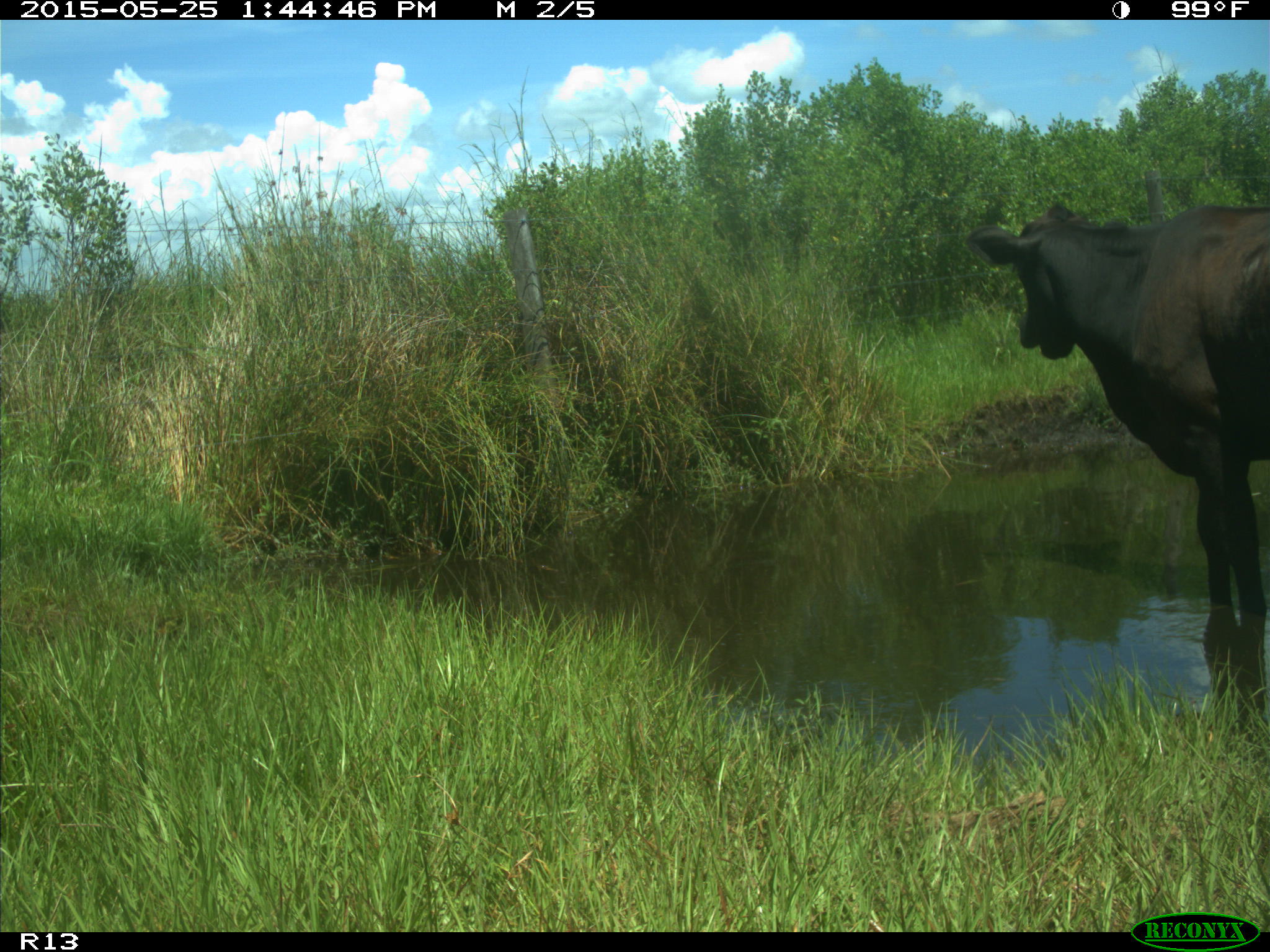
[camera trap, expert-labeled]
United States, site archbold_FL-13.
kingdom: Animalia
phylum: Chordata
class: Mammalia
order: Artiodactyla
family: Bovidae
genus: Bos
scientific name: Bos taurus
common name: domestic cow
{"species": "Bos taurus (domestic cow)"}